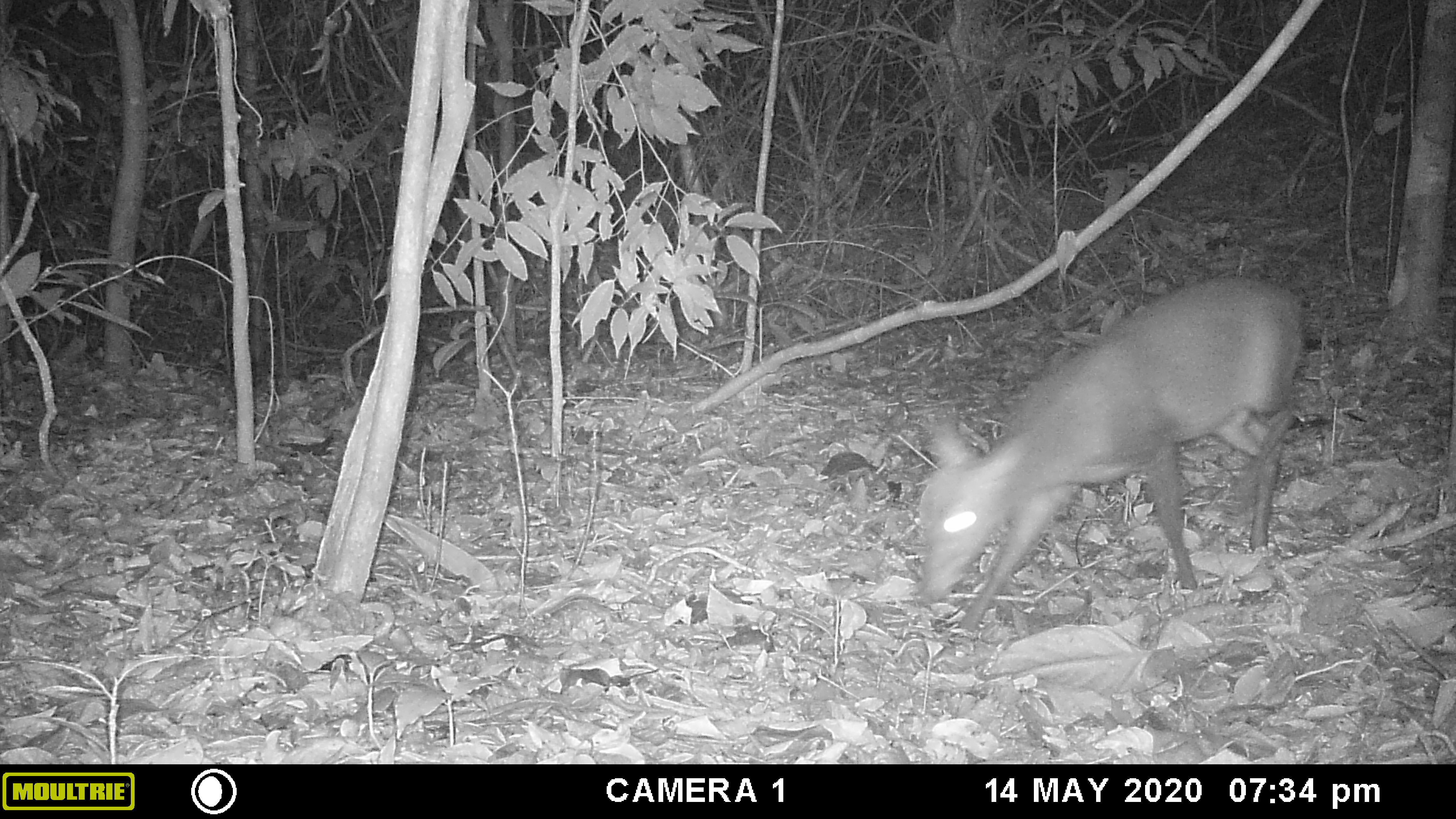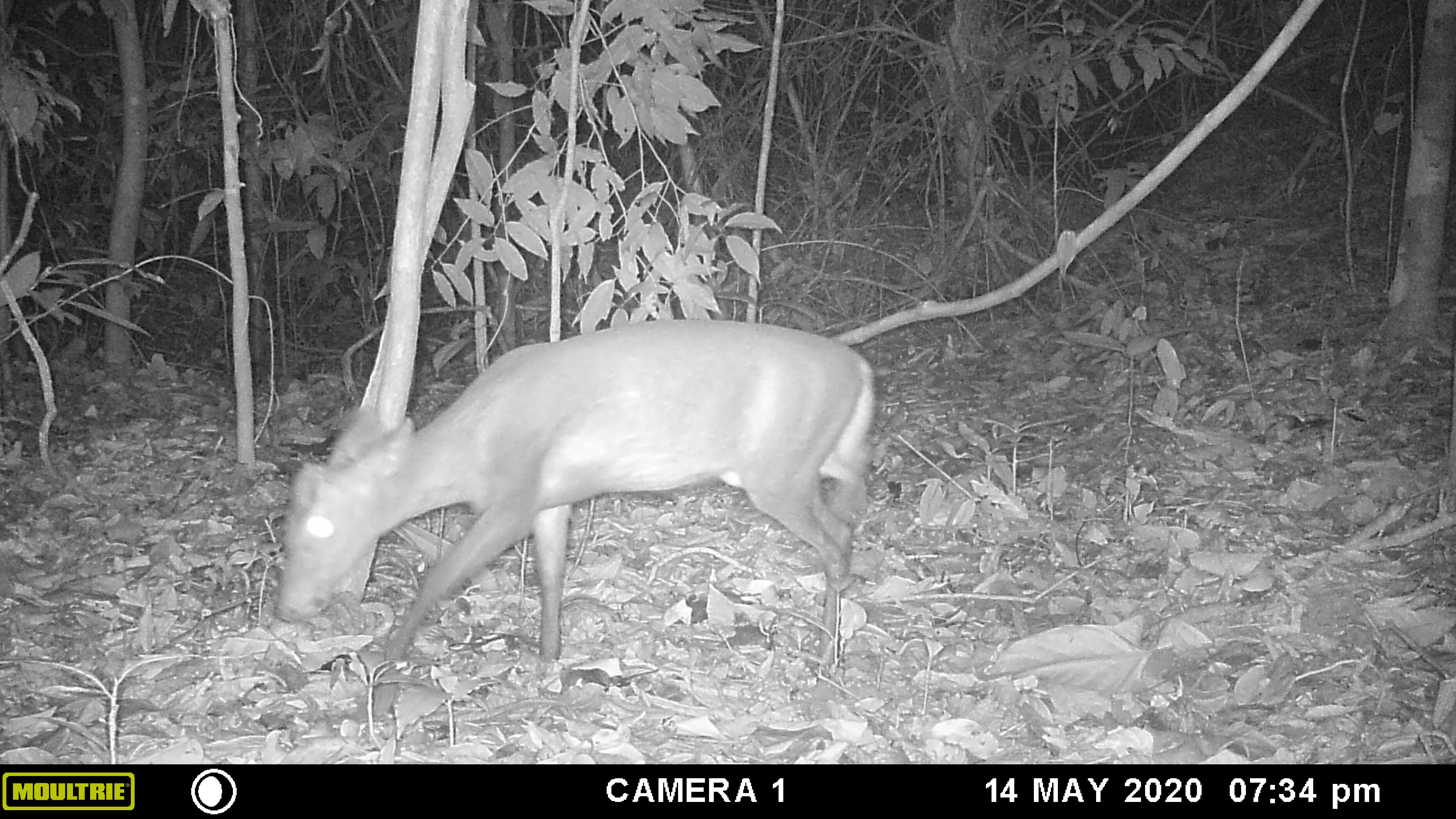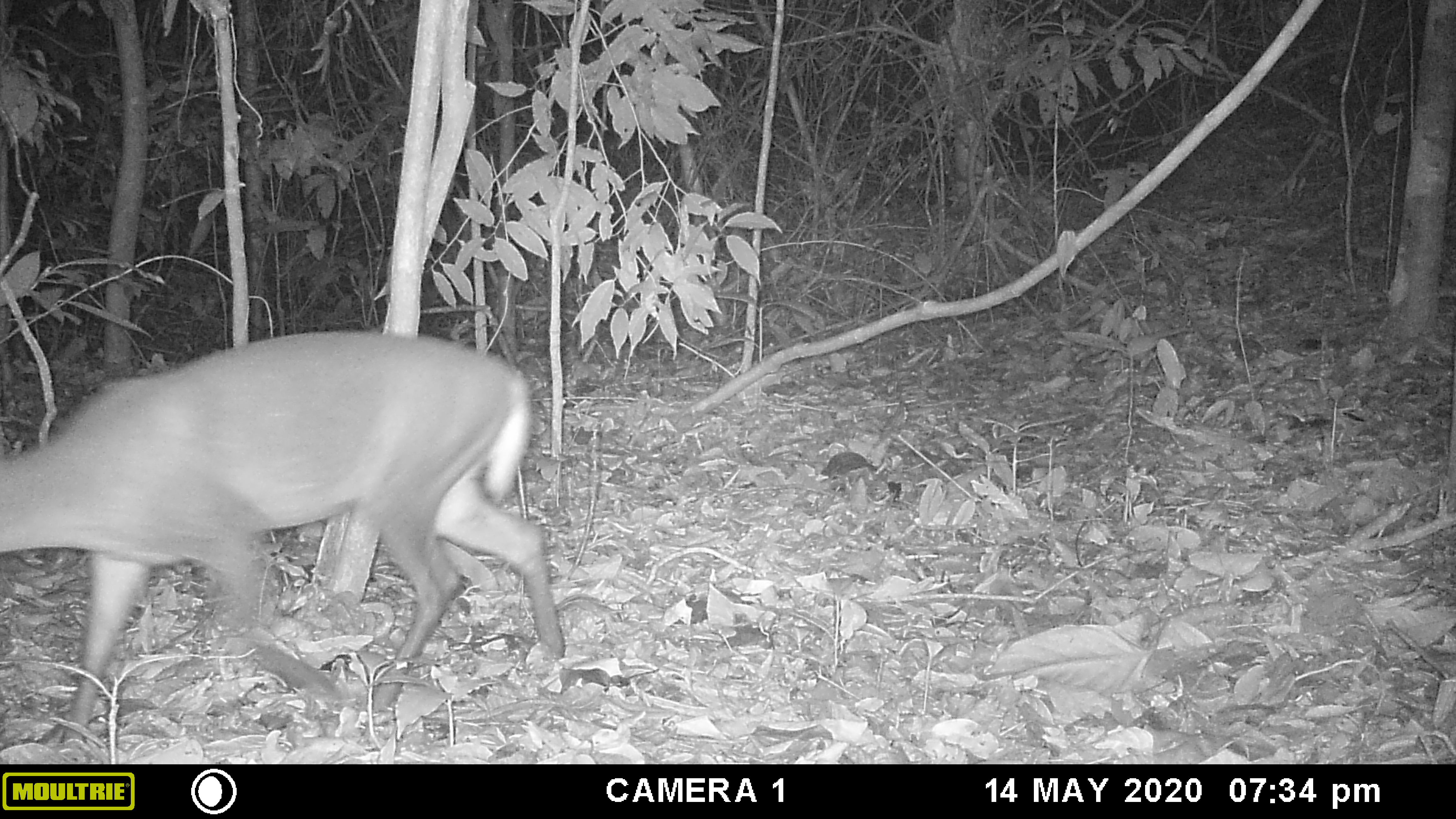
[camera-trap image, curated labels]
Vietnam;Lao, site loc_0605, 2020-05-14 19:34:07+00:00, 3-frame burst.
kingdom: Animalia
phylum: Chordata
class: Mammalia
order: Artiodactyla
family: Cervidae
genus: Muntiacus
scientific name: Muntiacus rooseveltorum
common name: roosevelt's muntjac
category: roosevelts muntjac group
Roosevelts muntjac group (roosevelt's muntjac) (Muntiacus rooseveltorum). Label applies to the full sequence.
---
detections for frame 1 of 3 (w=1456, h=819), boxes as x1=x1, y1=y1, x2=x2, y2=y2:
roosevelts muntjac group: x1=919, y1=276, x2=1302, y2=632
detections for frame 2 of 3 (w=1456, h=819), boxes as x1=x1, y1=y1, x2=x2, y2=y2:
roosevelts muntjac group: x1=272, y1=316, x2=877, y2=721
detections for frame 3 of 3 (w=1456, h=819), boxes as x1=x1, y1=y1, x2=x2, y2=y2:
roosevelts muntjac group: x1=0, y1=329, x2=564, y2=741